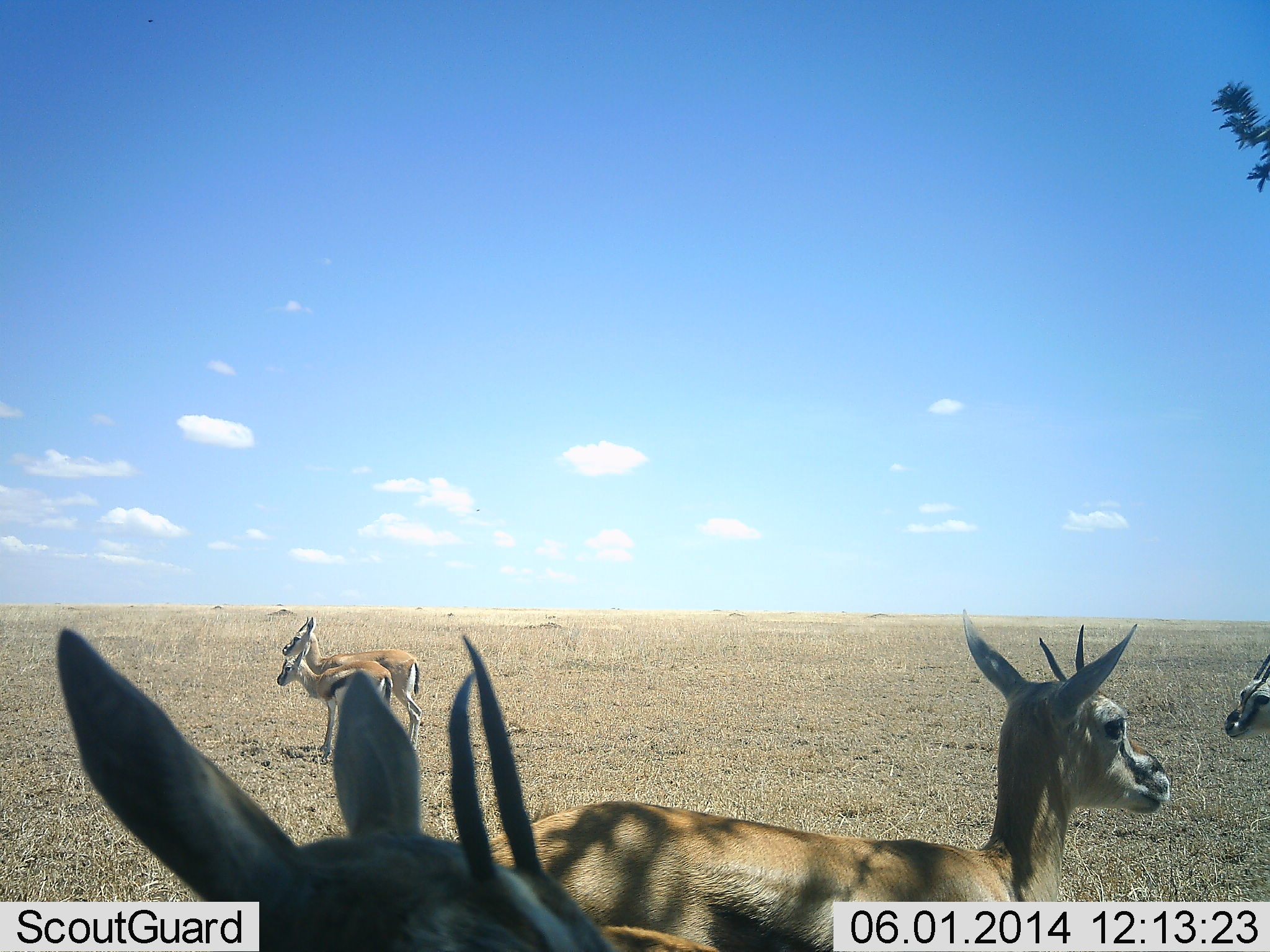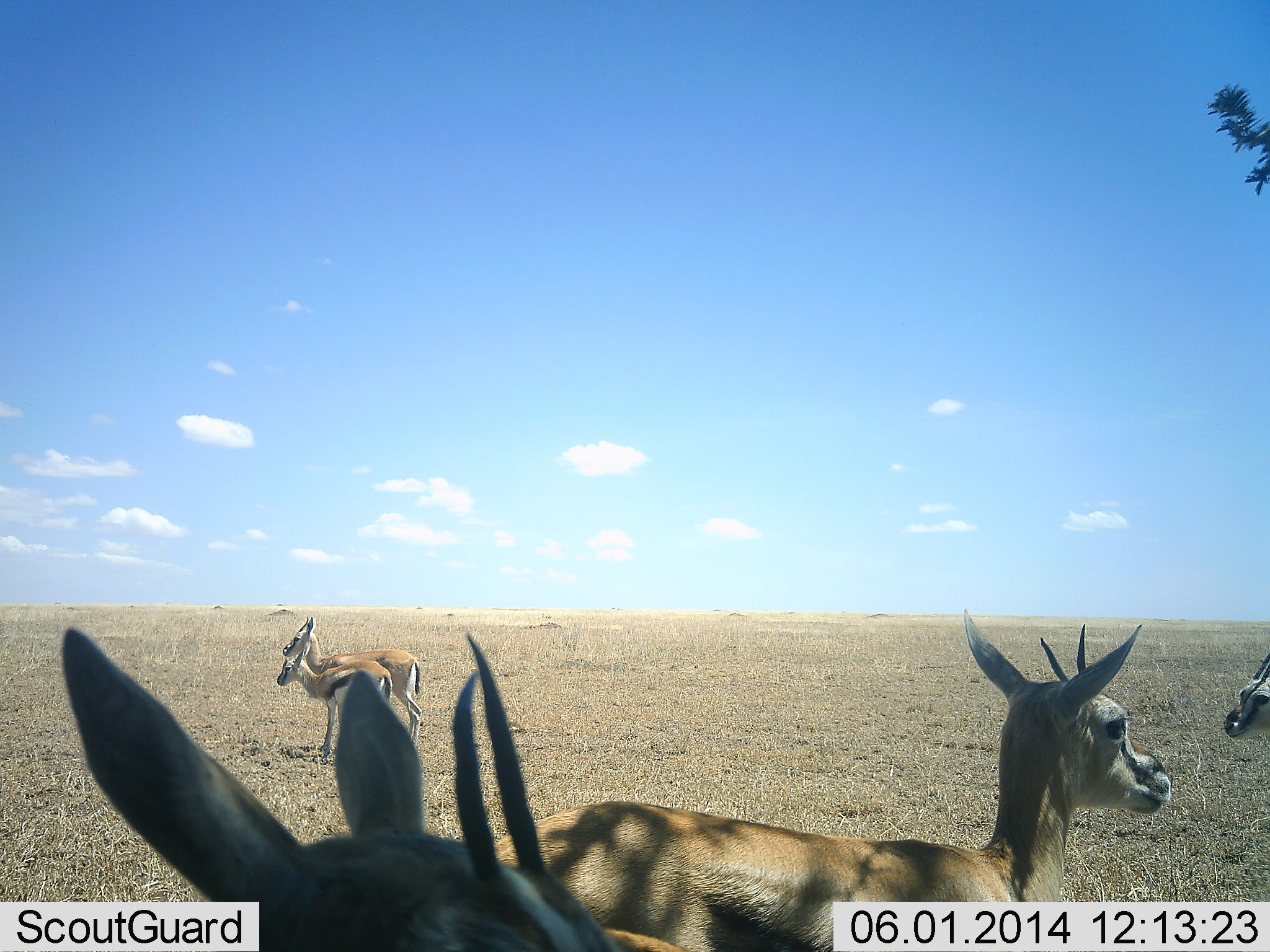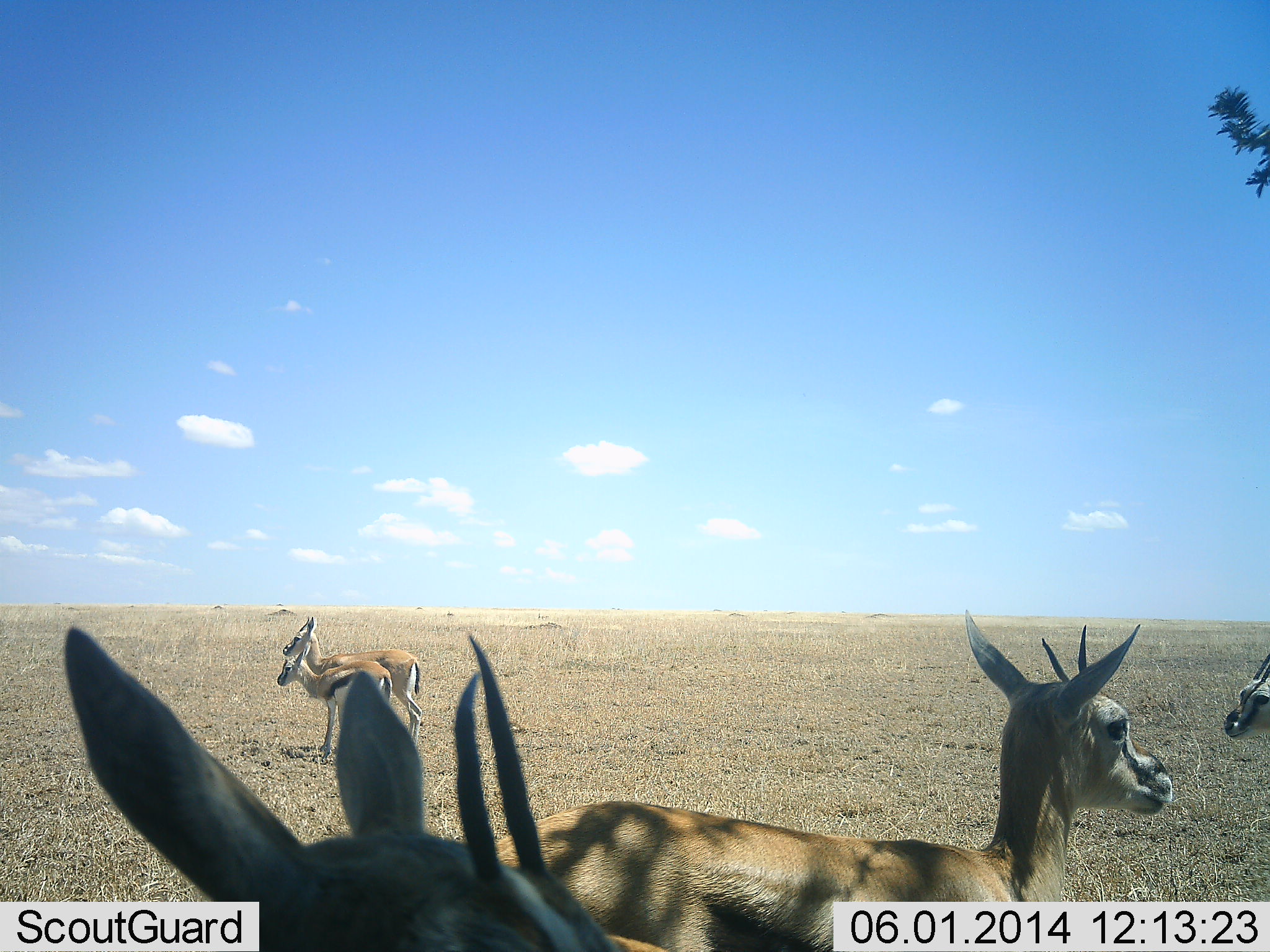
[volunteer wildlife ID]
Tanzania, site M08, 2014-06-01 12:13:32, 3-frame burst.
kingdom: Animalia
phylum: Chordata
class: Mammalia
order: Artiodactyla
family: Bovidae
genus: Eudorcas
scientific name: Eudorcas thomsonii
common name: thomson's gazelle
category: gazellethomsons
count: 5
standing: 92%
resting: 6%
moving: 6%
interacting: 6%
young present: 39%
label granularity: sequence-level